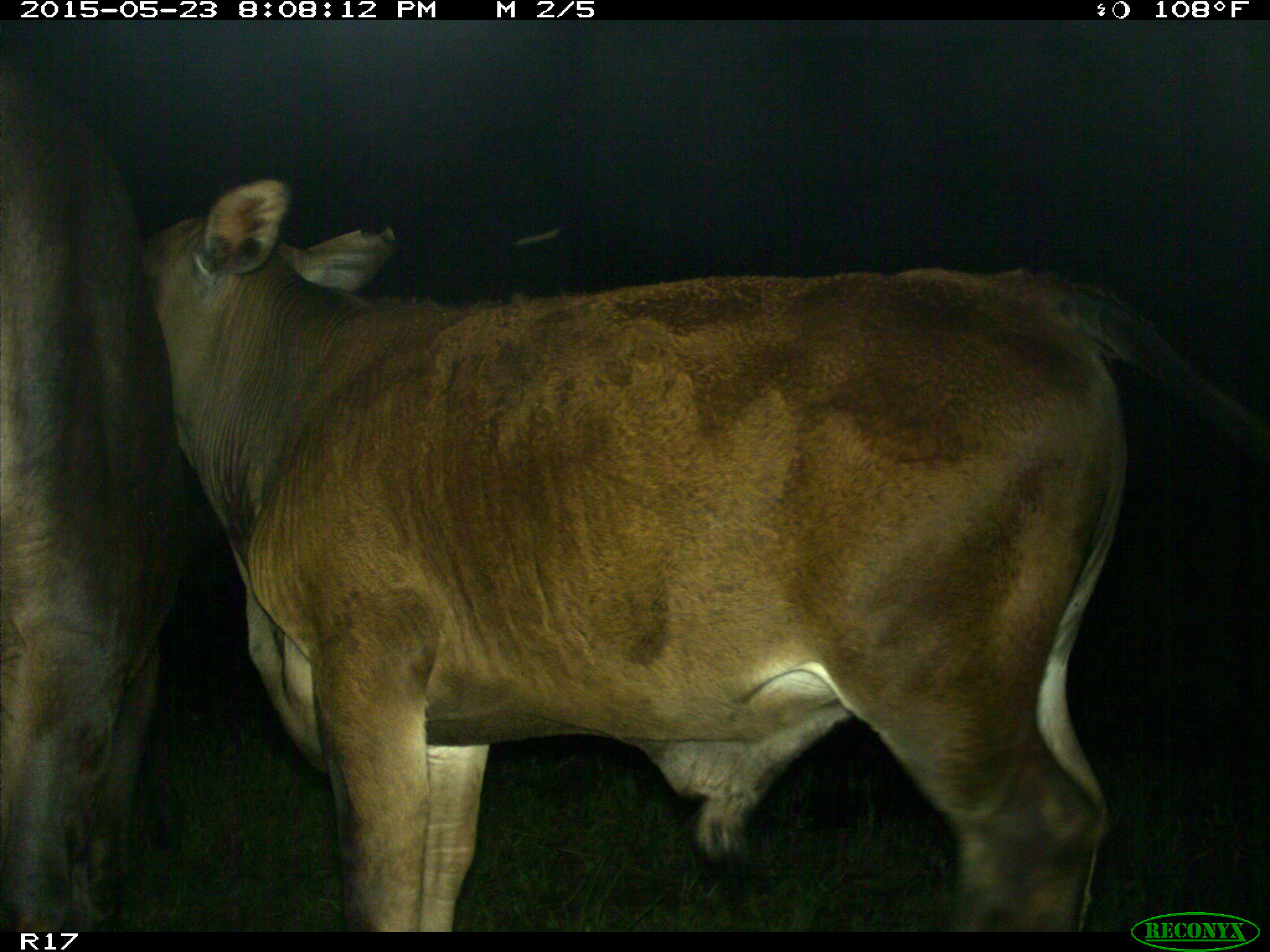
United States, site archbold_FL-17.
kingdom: Animalia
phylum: Chordata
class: Mammalia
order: Artiodactyla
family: Bovidae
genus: Bos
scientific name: Bos taurus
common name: domestic cow